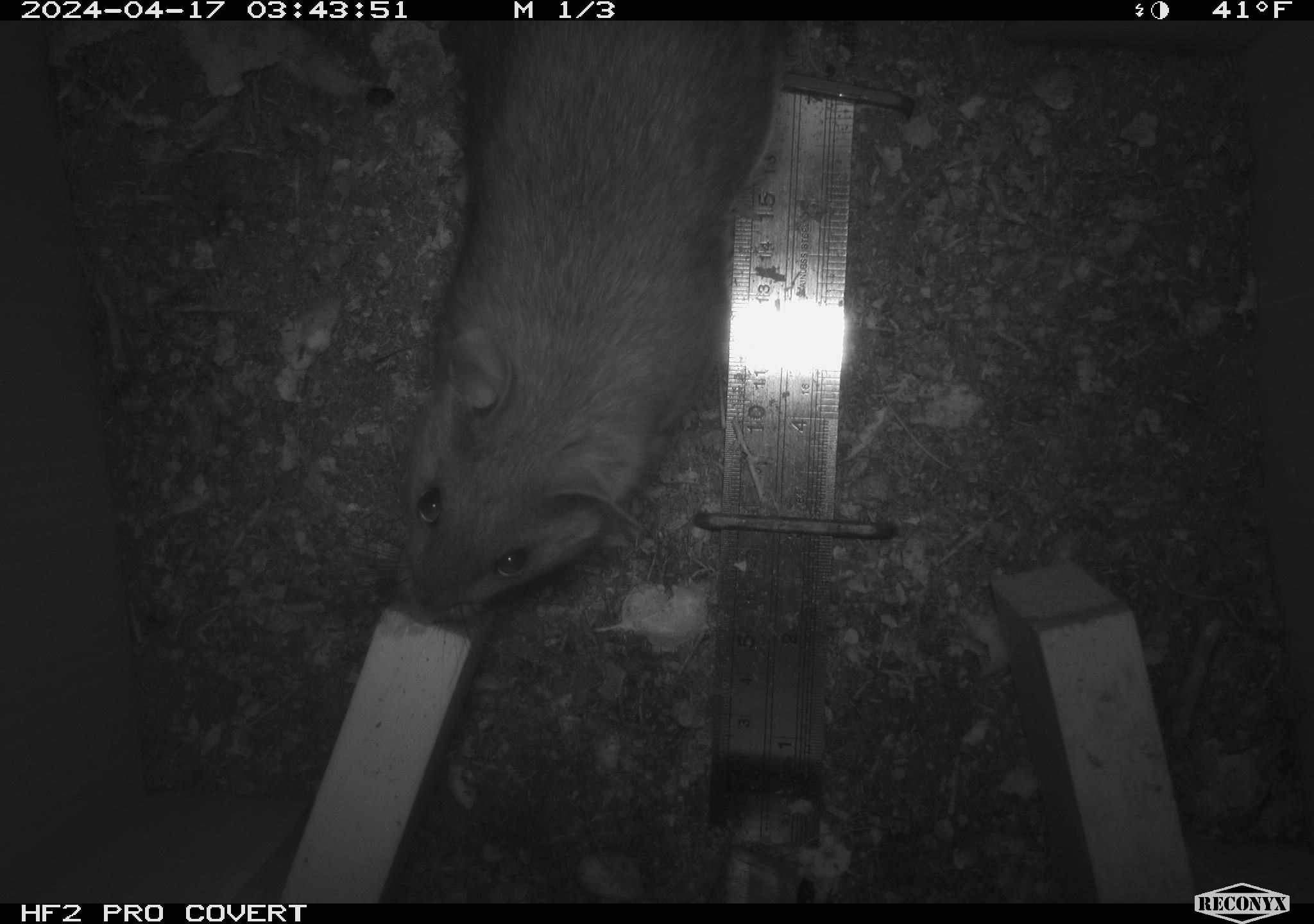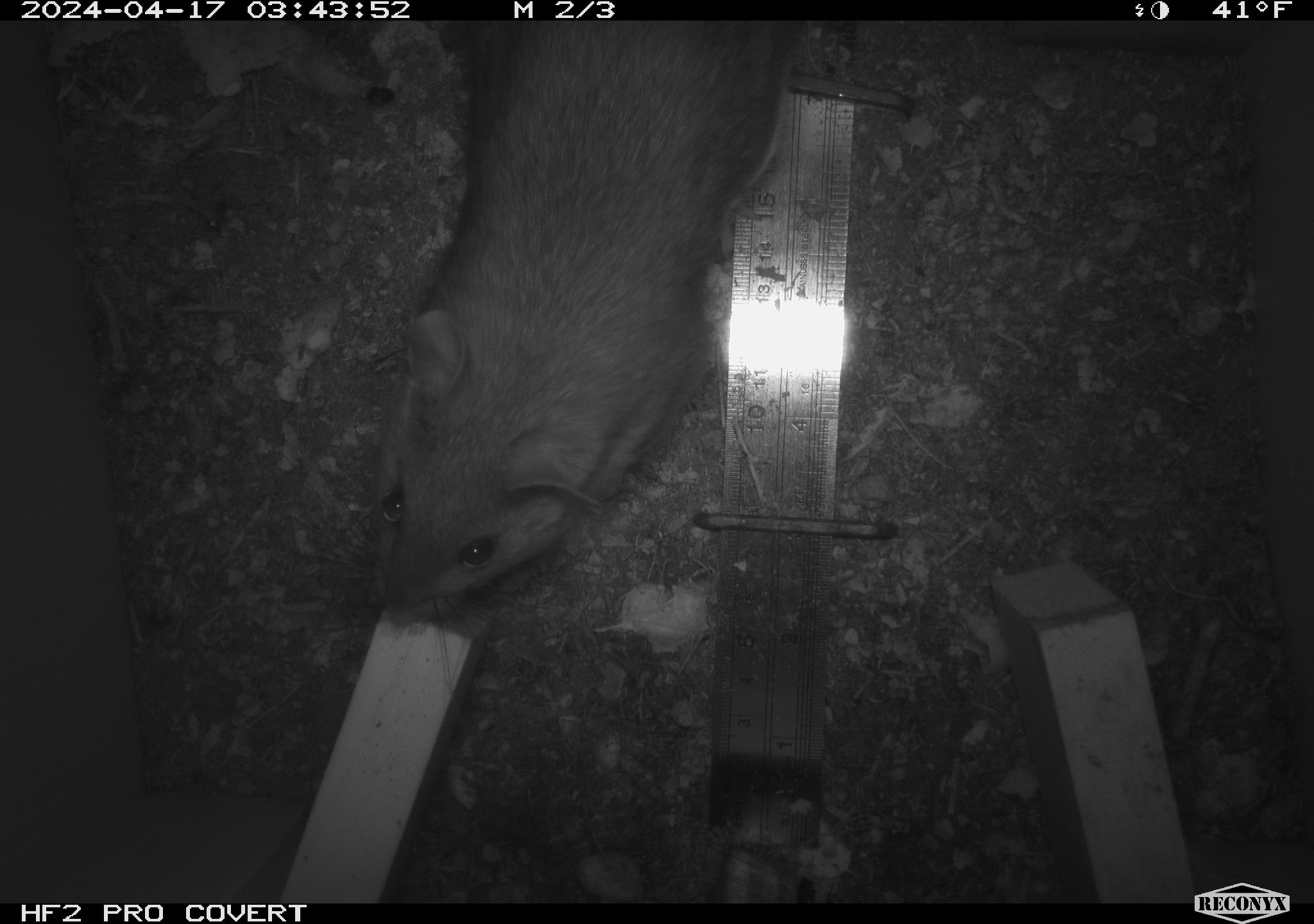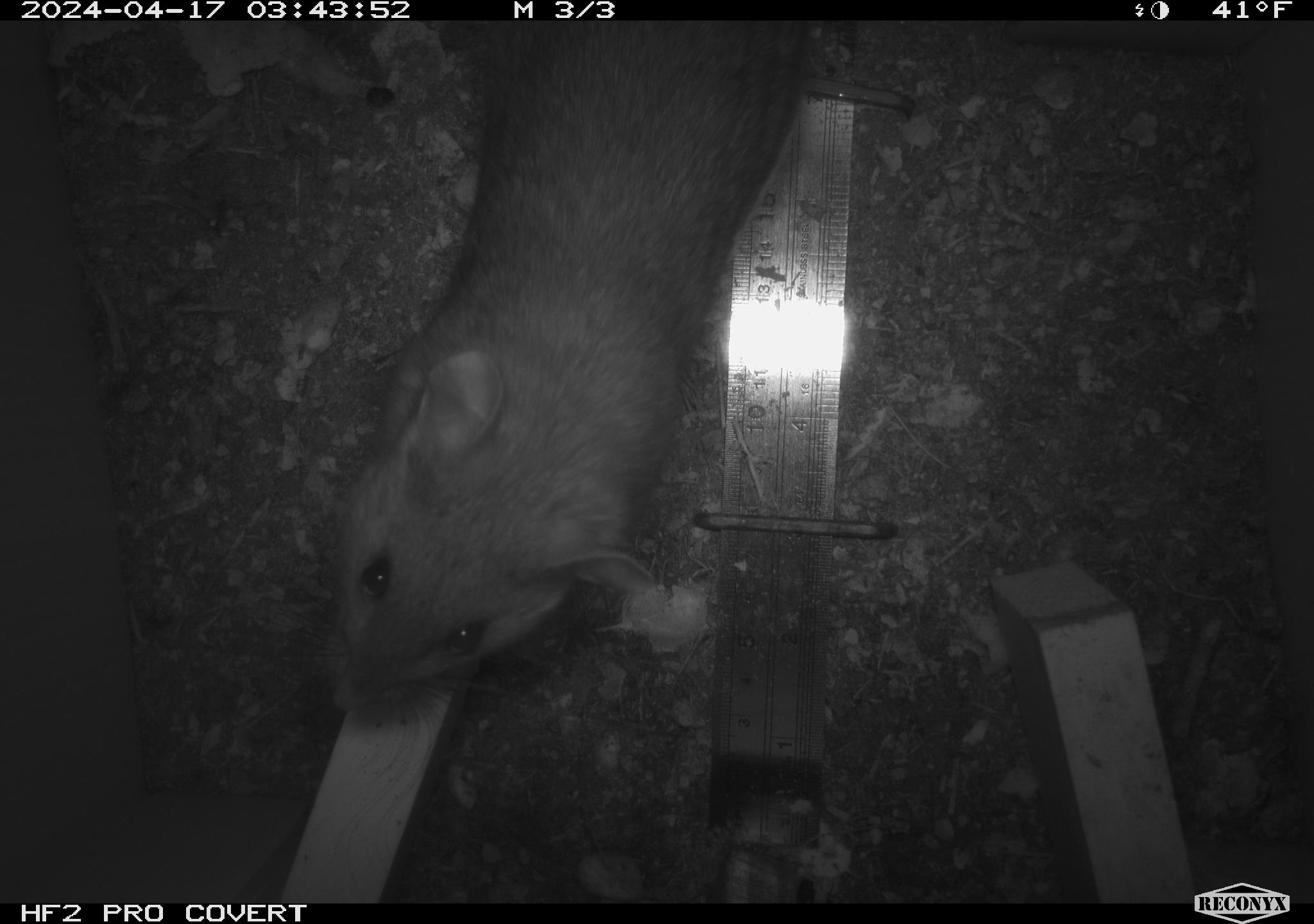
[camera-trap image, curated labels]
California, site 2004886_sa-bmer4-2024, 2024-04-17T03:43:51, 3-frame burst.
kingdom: Animalia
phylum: Chordata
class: Mammalia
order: Rodentia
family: Muridae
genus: Rattus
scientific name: Rattus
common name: rat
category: rattus species